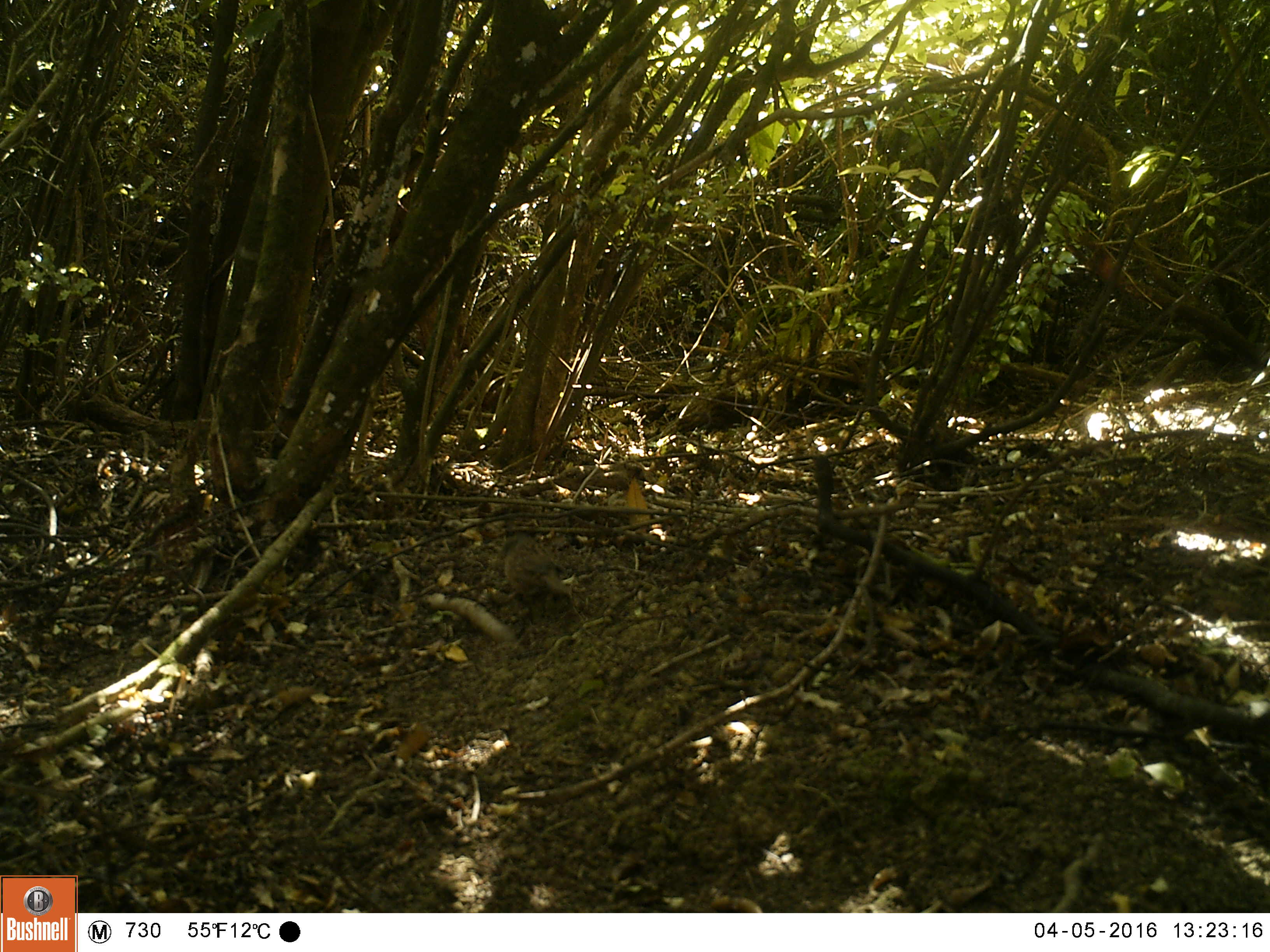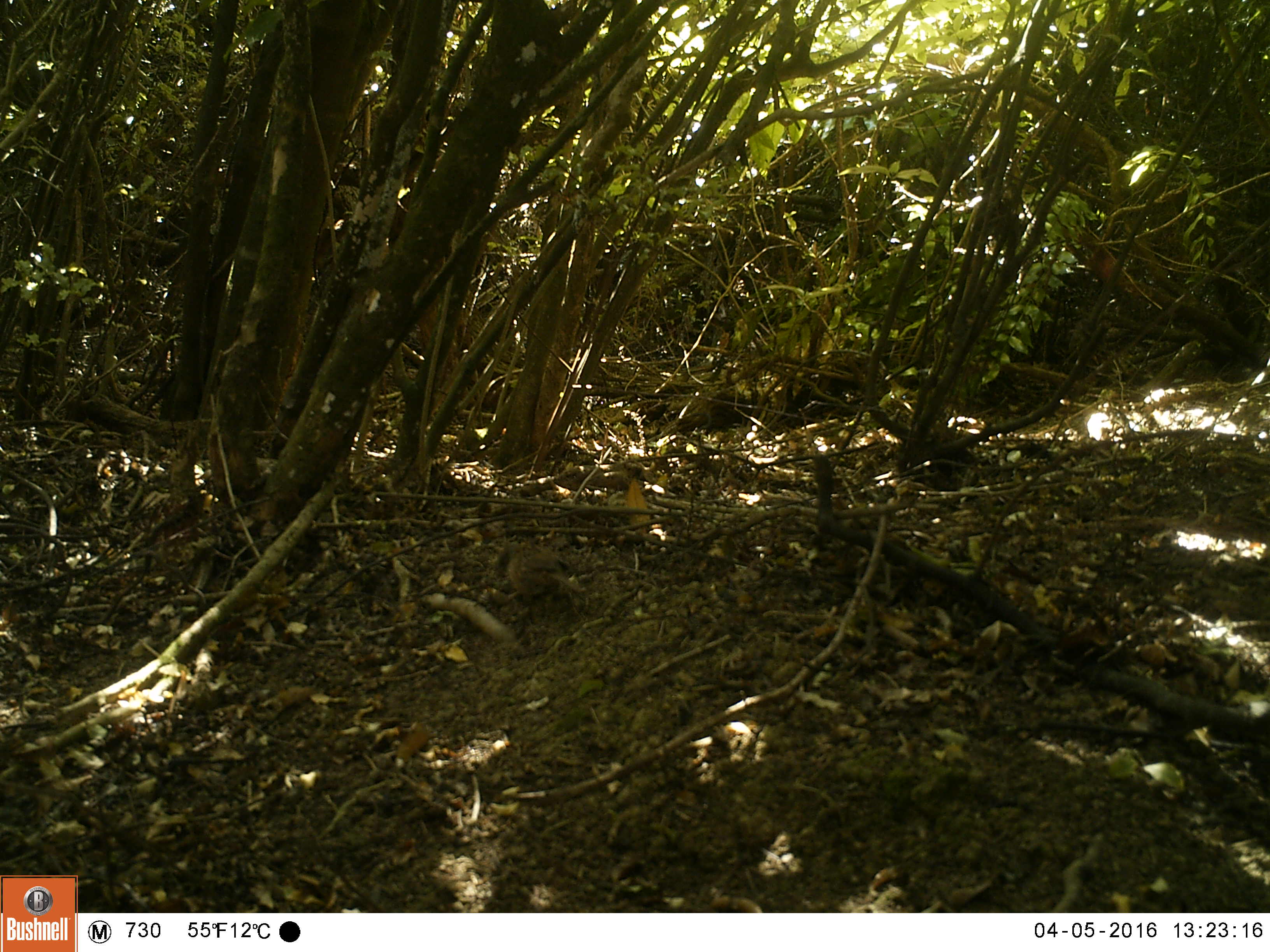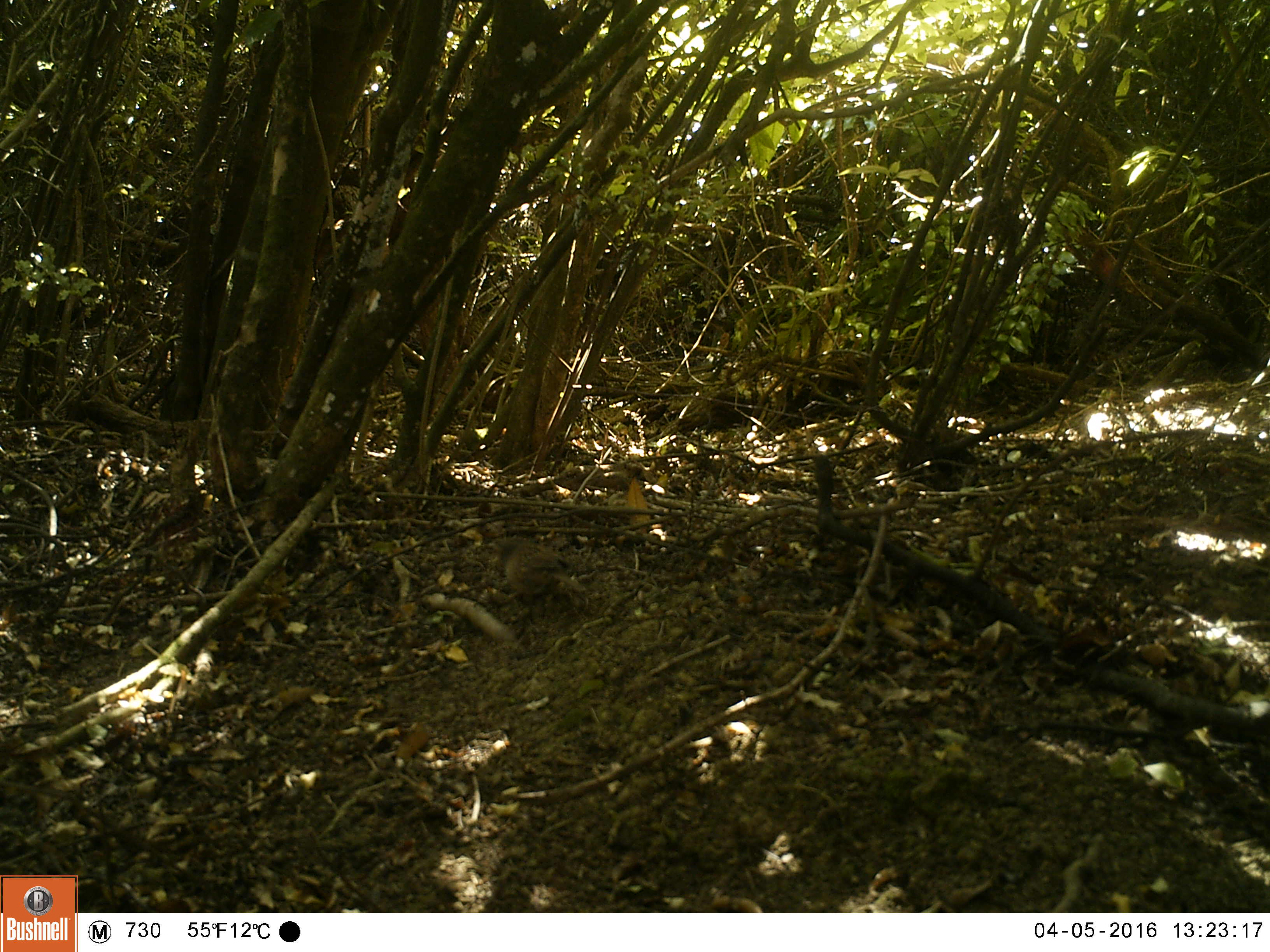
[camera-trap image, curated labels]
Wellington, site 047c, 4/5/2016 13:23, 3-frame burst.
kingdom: Animalia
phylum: Chordata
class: Aves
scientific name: Aves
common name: bird